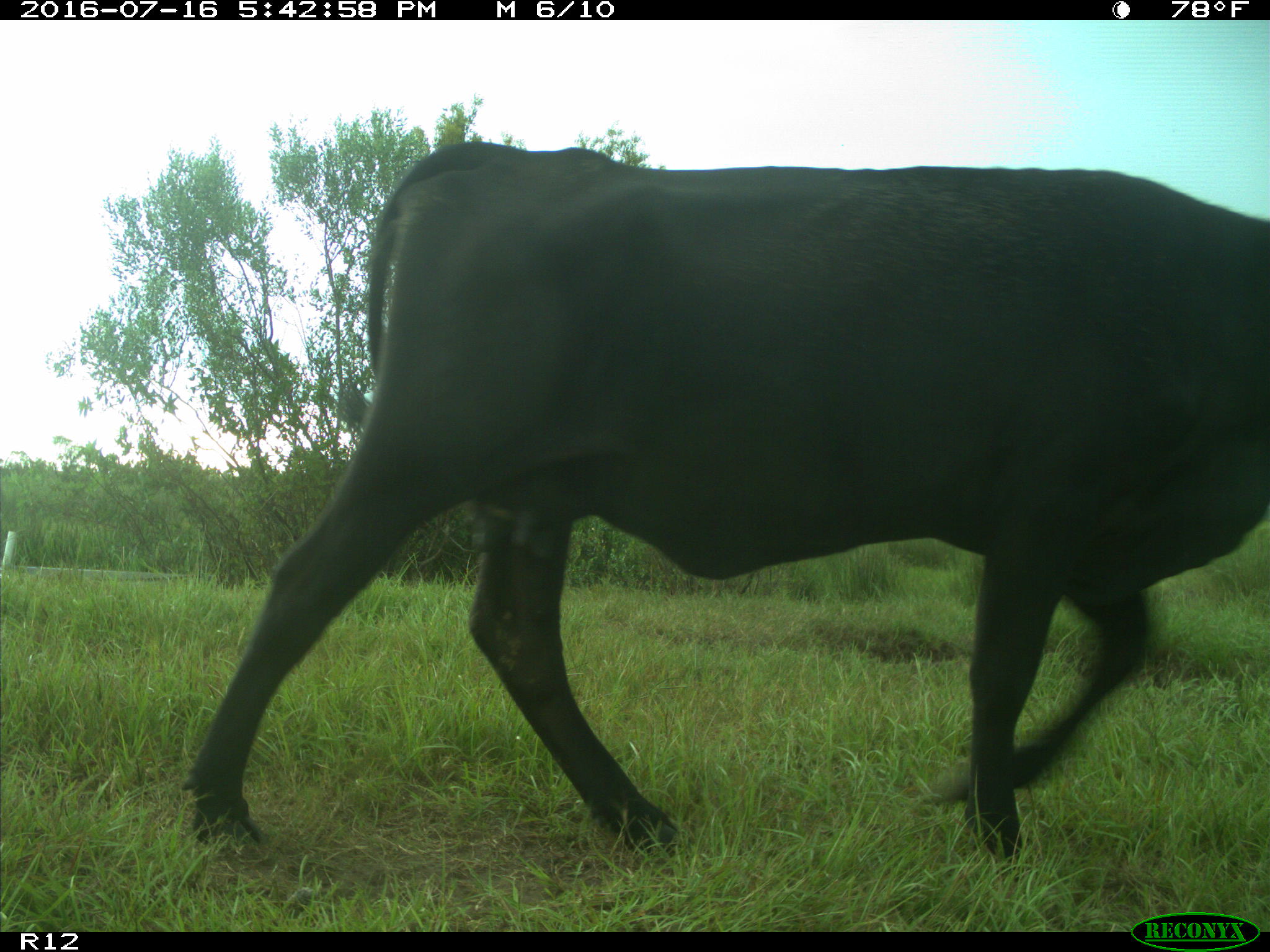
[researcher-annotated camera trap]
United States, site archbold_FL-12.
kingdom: Animalia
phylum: Chordata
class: Mammalia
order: Artiodactyla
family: Bovidae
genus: Bos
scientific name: Bos taurus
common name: domestic cow